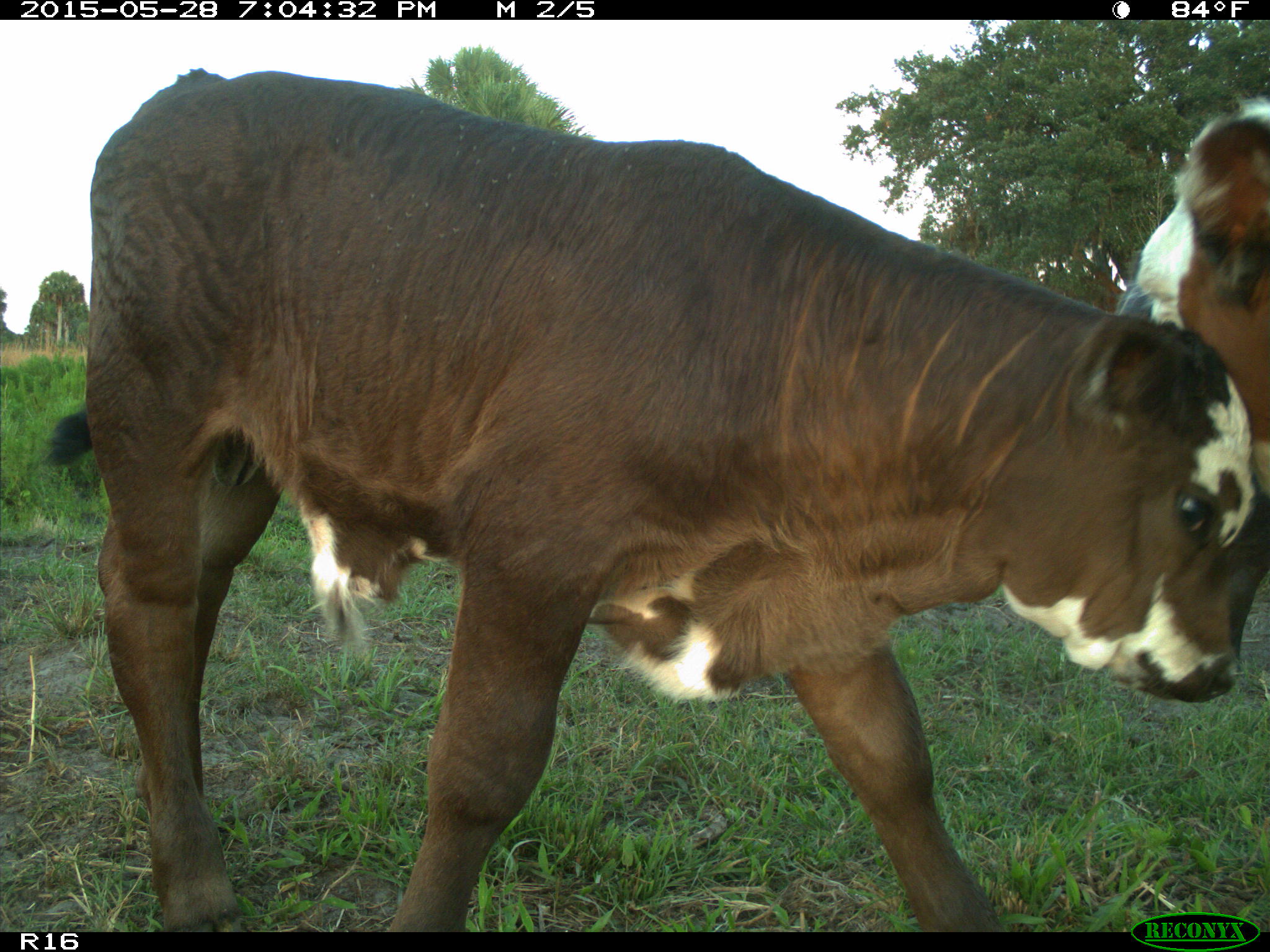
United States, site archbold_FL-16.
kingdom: Animalia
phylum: Chordata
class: Mammalia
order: Artiodactyla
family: Bovidae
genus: Bos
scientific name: Bos taurus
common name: domestic cow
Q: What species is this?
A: Bos taurus (domestic cow).